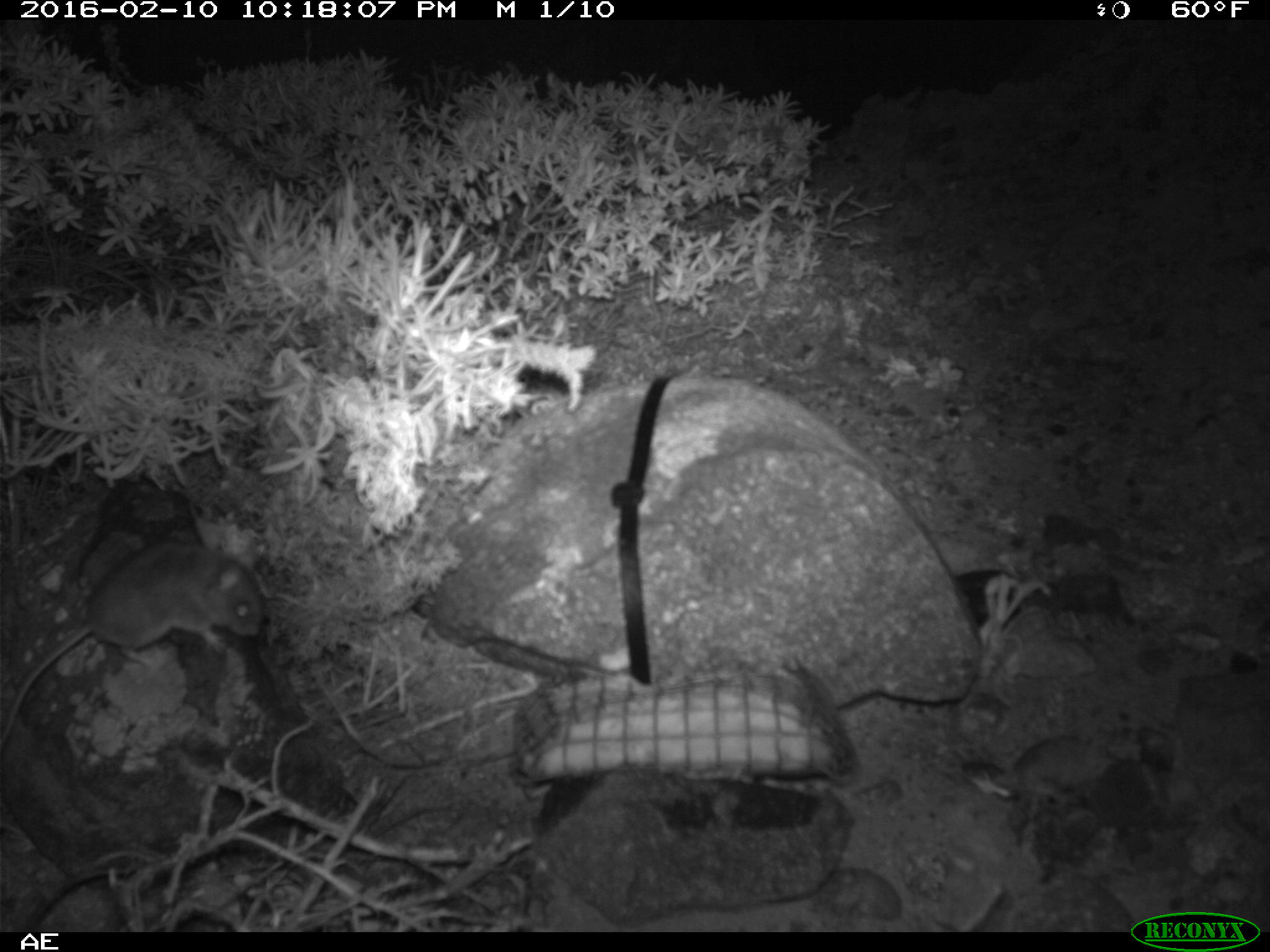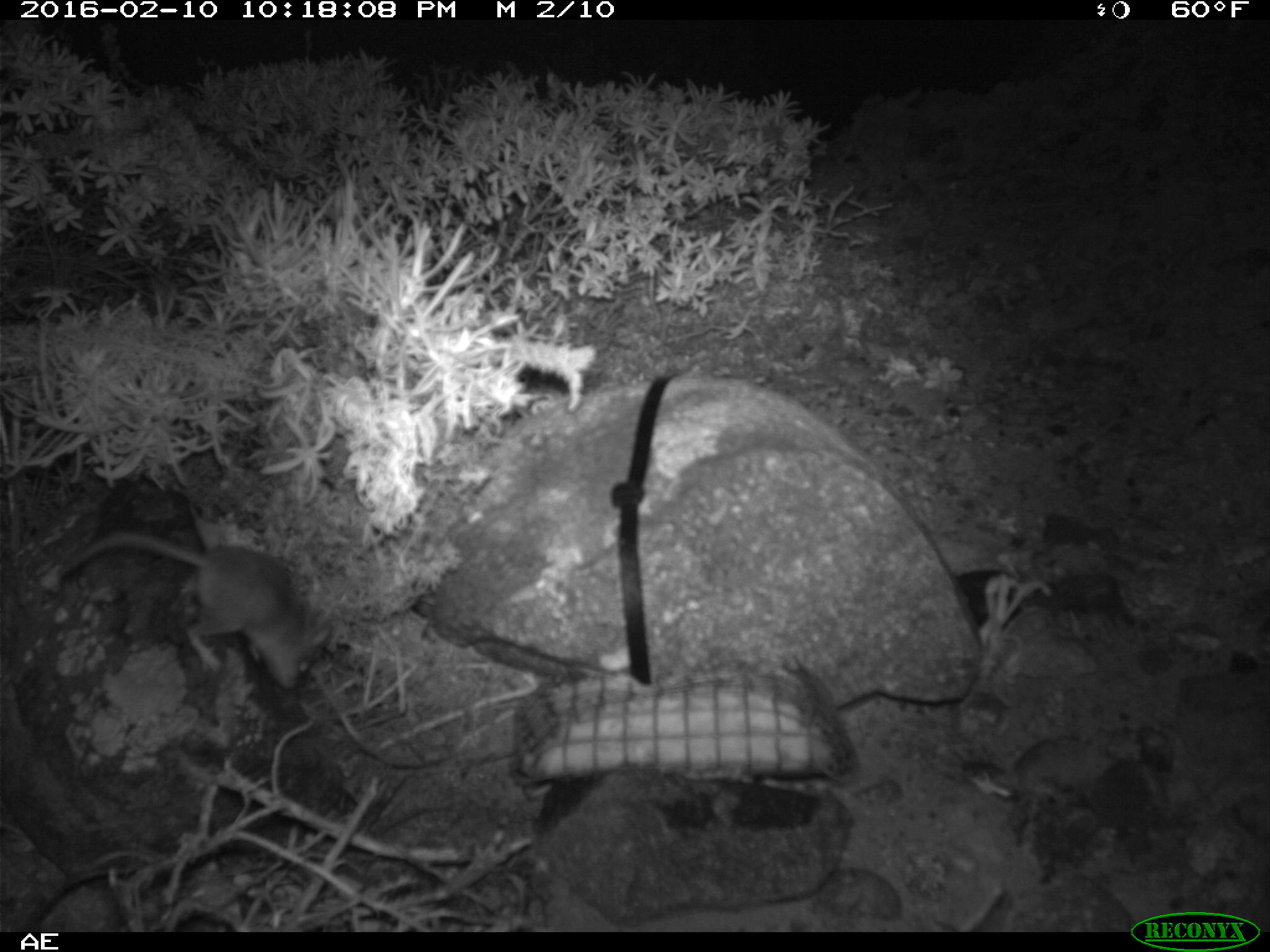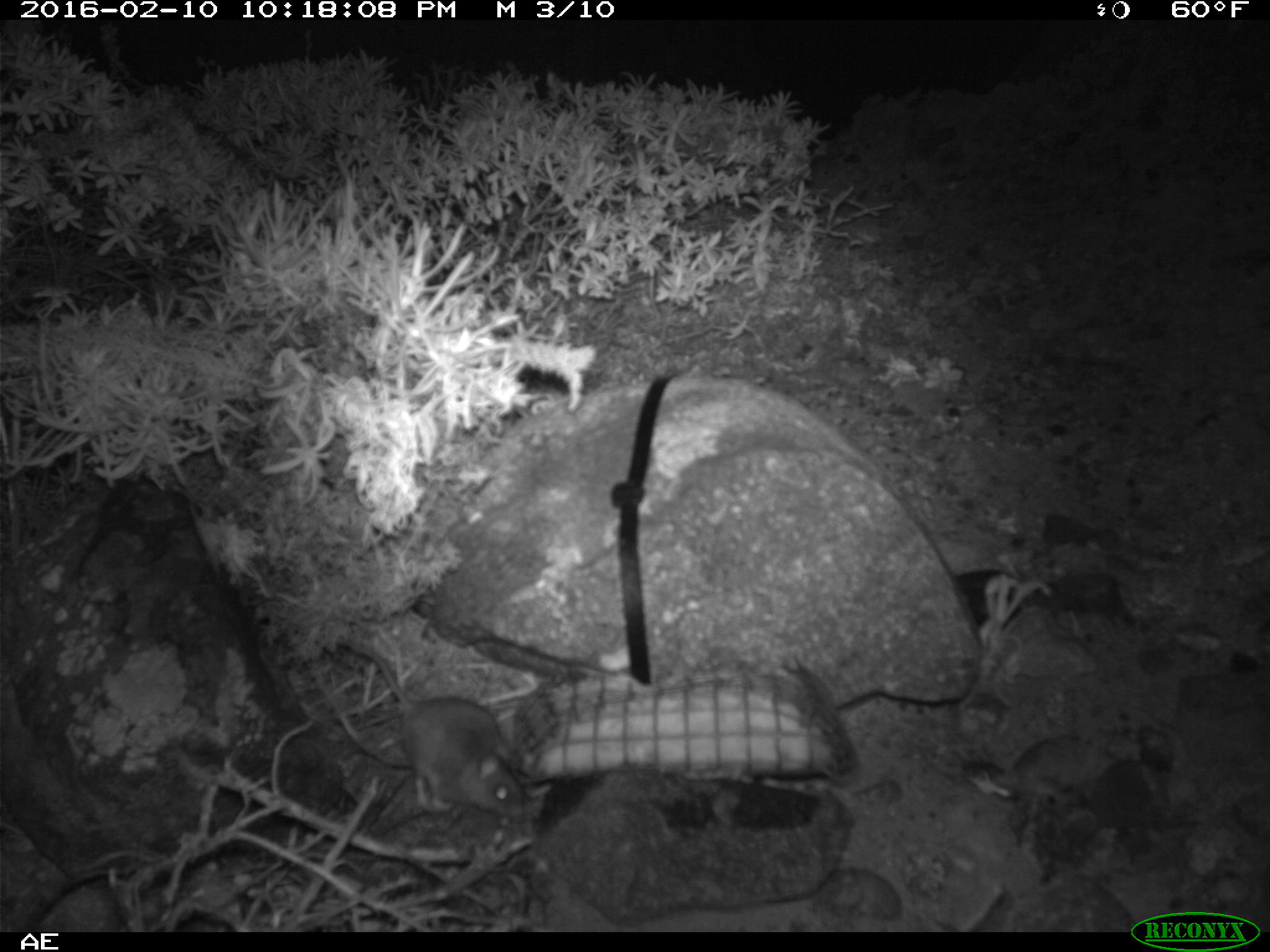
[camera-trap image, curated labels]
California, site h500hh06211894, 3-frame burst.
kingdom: Animalia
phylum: Chordata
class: Mammalia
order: Rodentia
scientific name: Rodentia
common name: rodent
Rodent (Rodentia).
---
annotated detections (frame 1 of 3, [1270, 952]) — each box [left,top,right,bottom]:
rodent: [0,521,265,753]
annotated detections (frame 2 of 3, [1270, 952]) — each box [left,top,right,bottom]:
rodent: [59,534,331,689]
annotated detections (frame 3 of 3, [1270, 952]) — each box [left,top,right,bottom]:
rodent: [343,641,523,816]